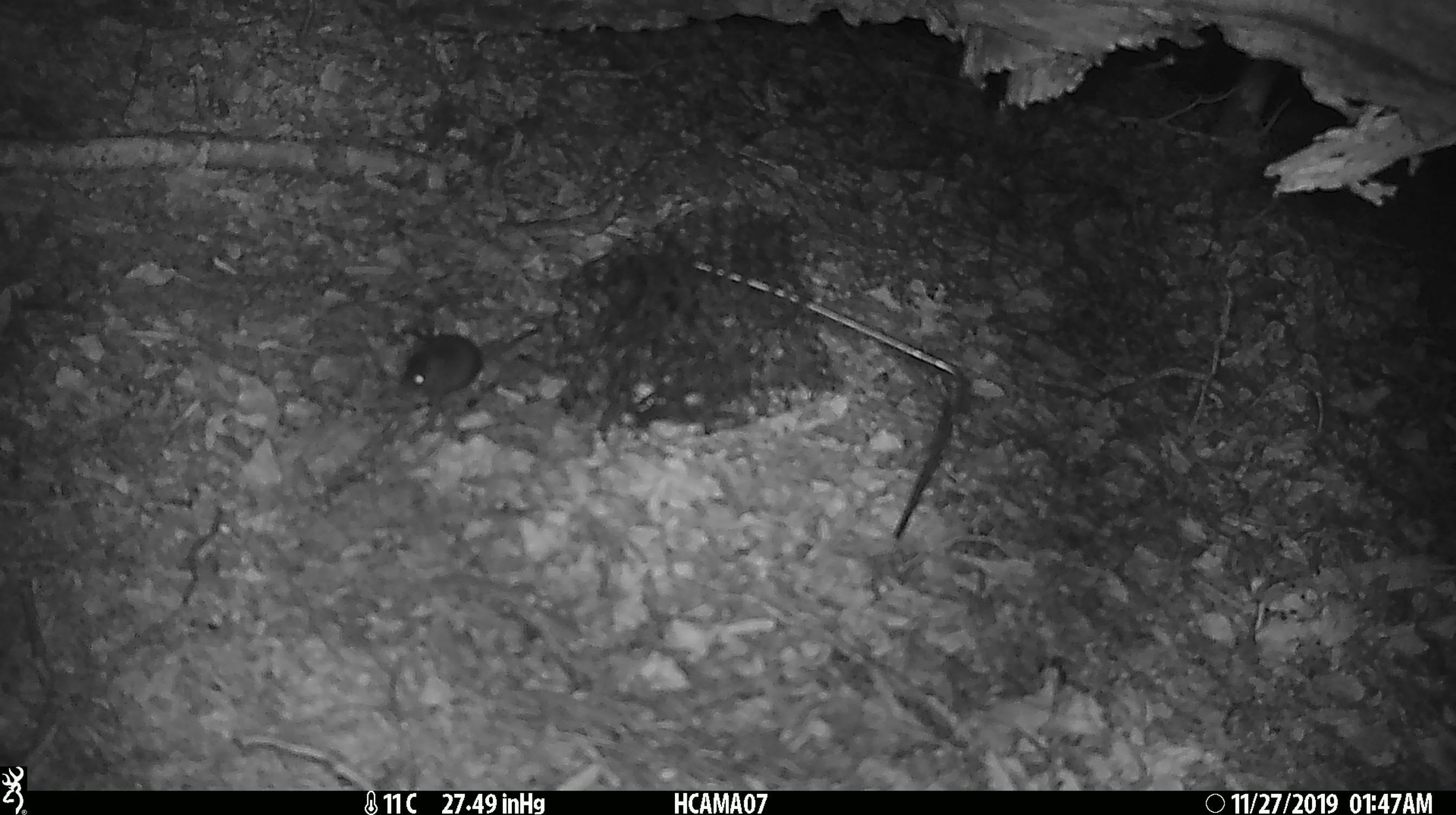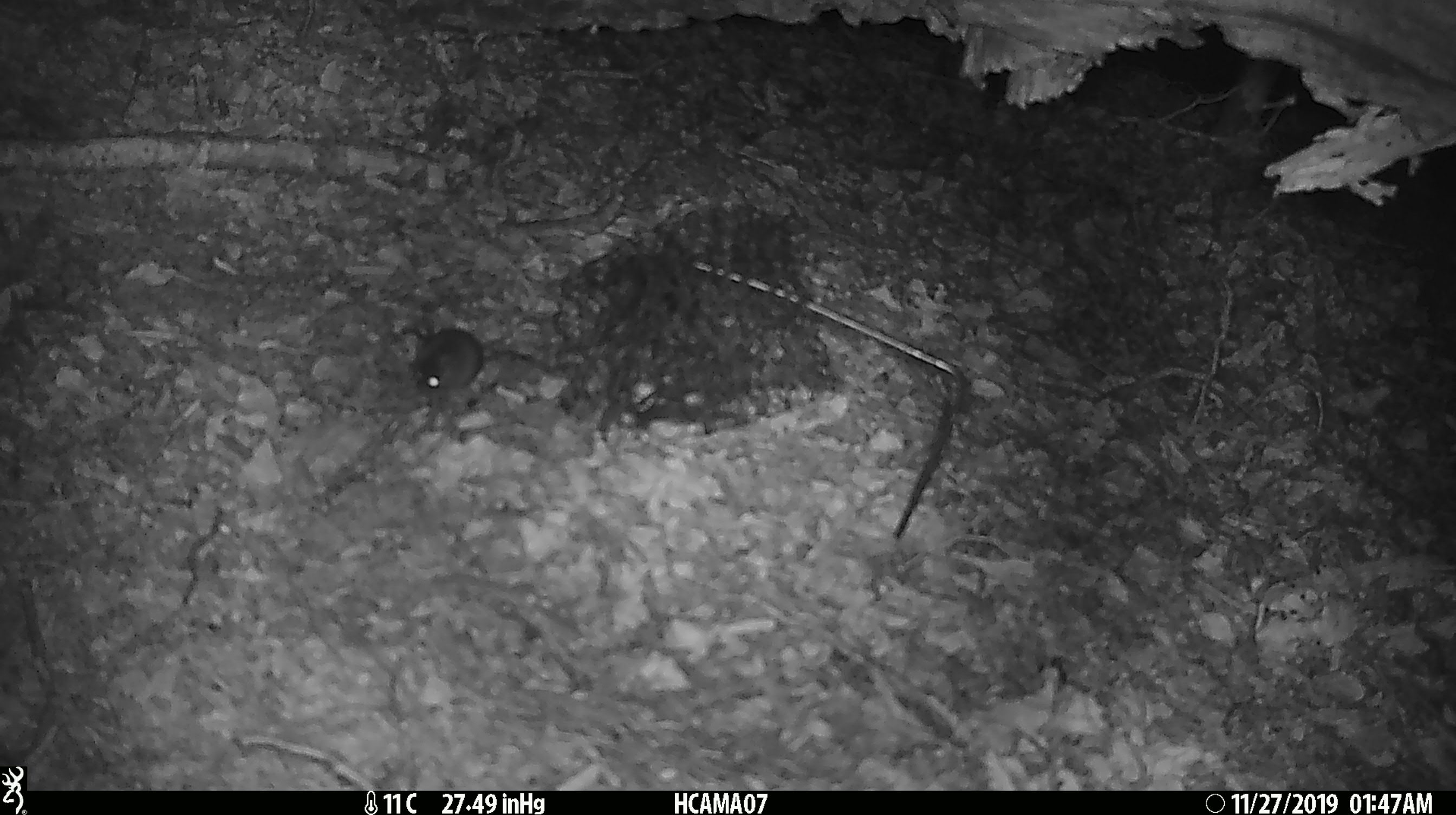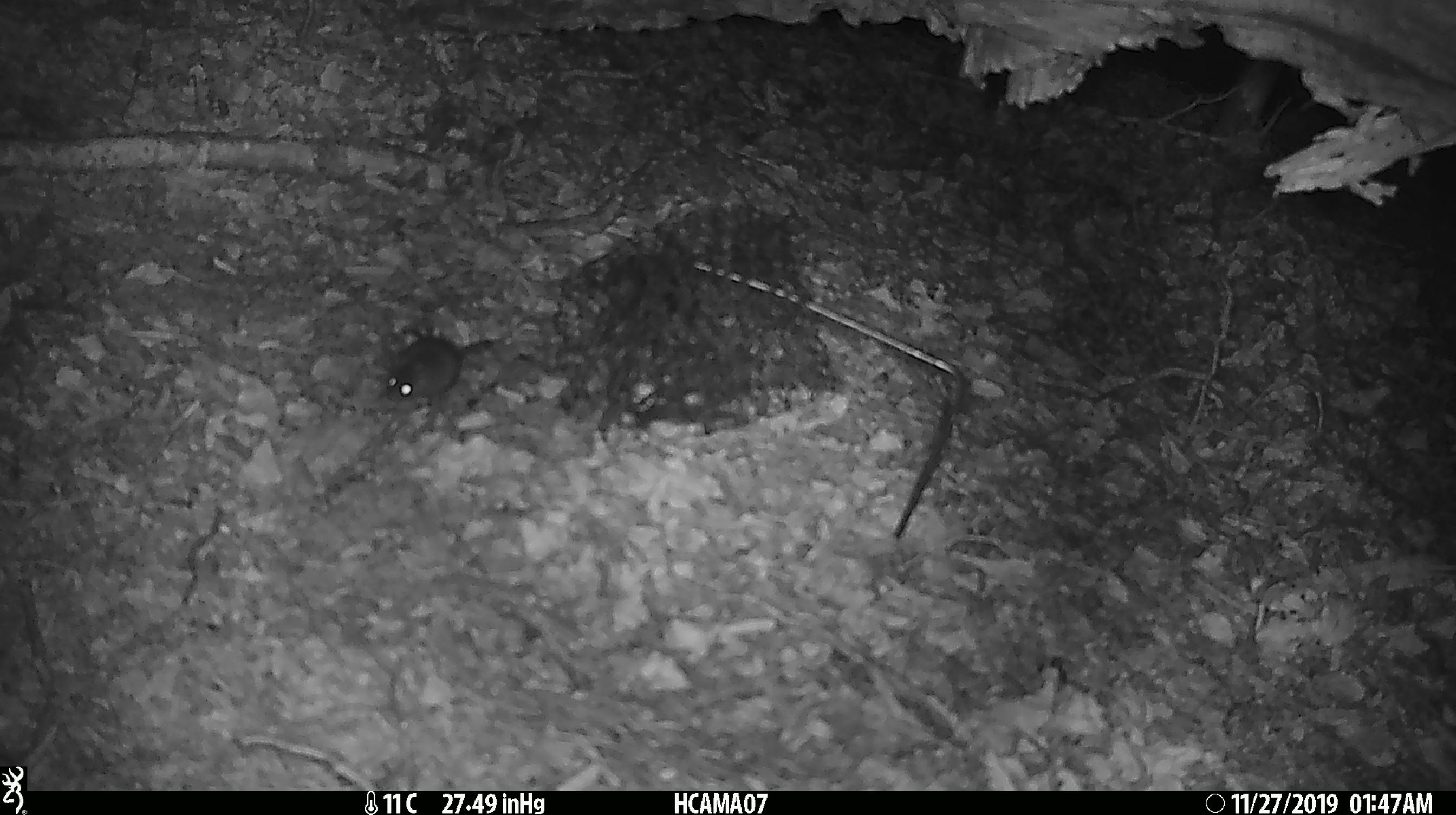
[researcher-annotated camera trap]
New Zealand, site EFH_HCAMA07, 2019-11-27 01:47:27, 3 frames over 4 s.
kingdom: Animalia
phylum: Chordata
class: Mammalia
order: Rodentia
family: Muridae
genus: Mus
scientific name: Mus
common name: mouse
Mouse (Mus).